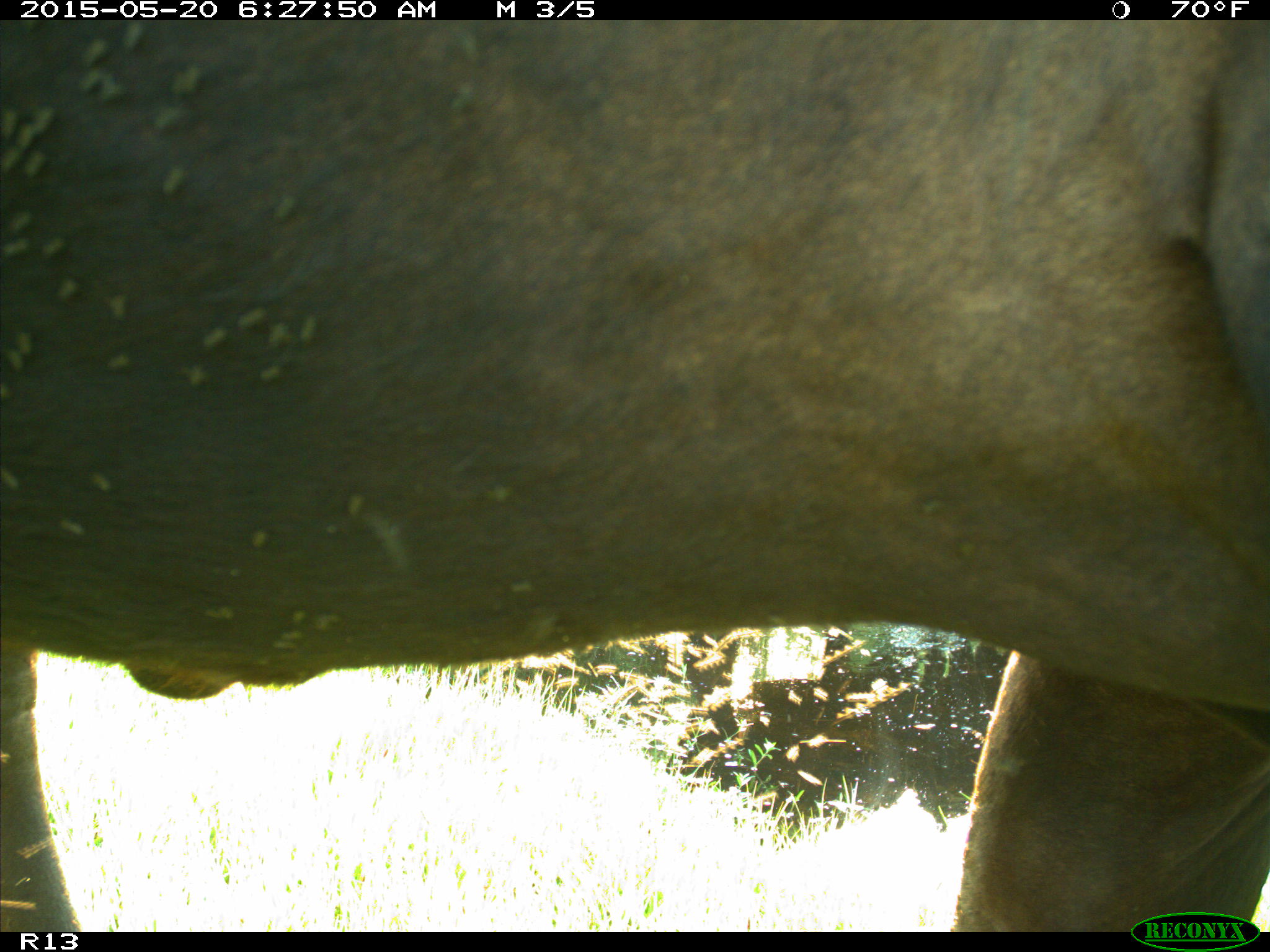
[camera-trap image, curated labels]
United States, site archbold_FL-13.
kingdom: Animalia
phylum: Chordata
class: Mammalia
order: Artiodactyla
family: Bovidae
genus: Bos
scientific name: Bos taurus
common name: domestic cow